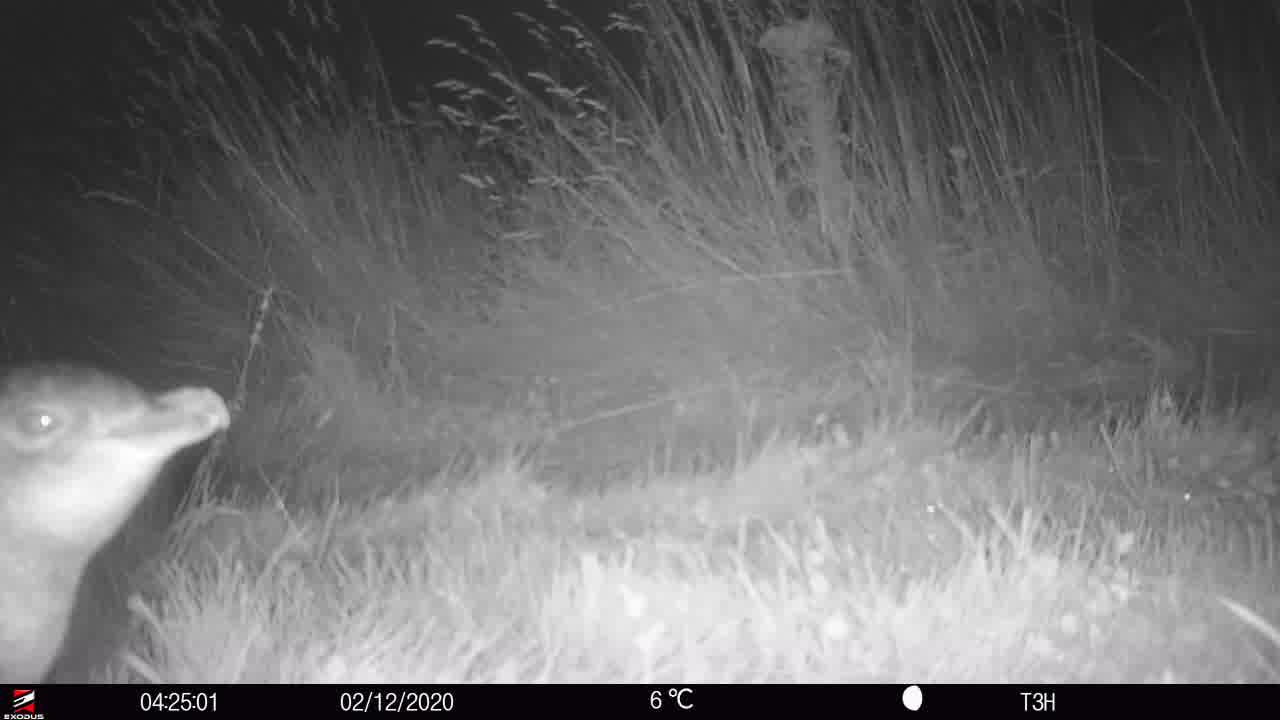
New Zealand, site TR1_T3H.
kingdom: Animalia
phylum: Chordata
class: Aves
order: Sphenisciformes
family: Spheniscidae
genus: Eudyptula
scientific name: Eudyptula minor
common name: little blue penguin